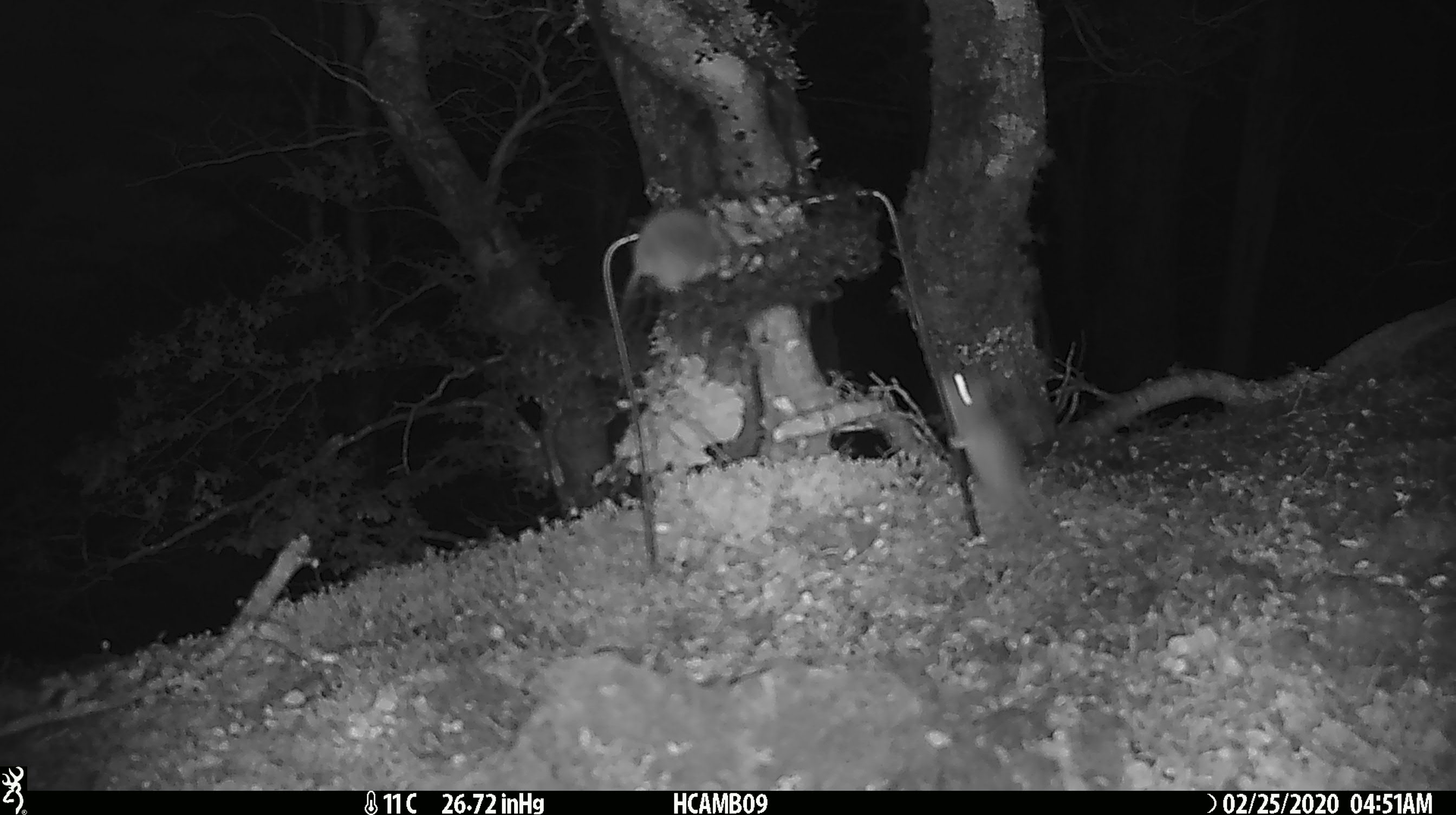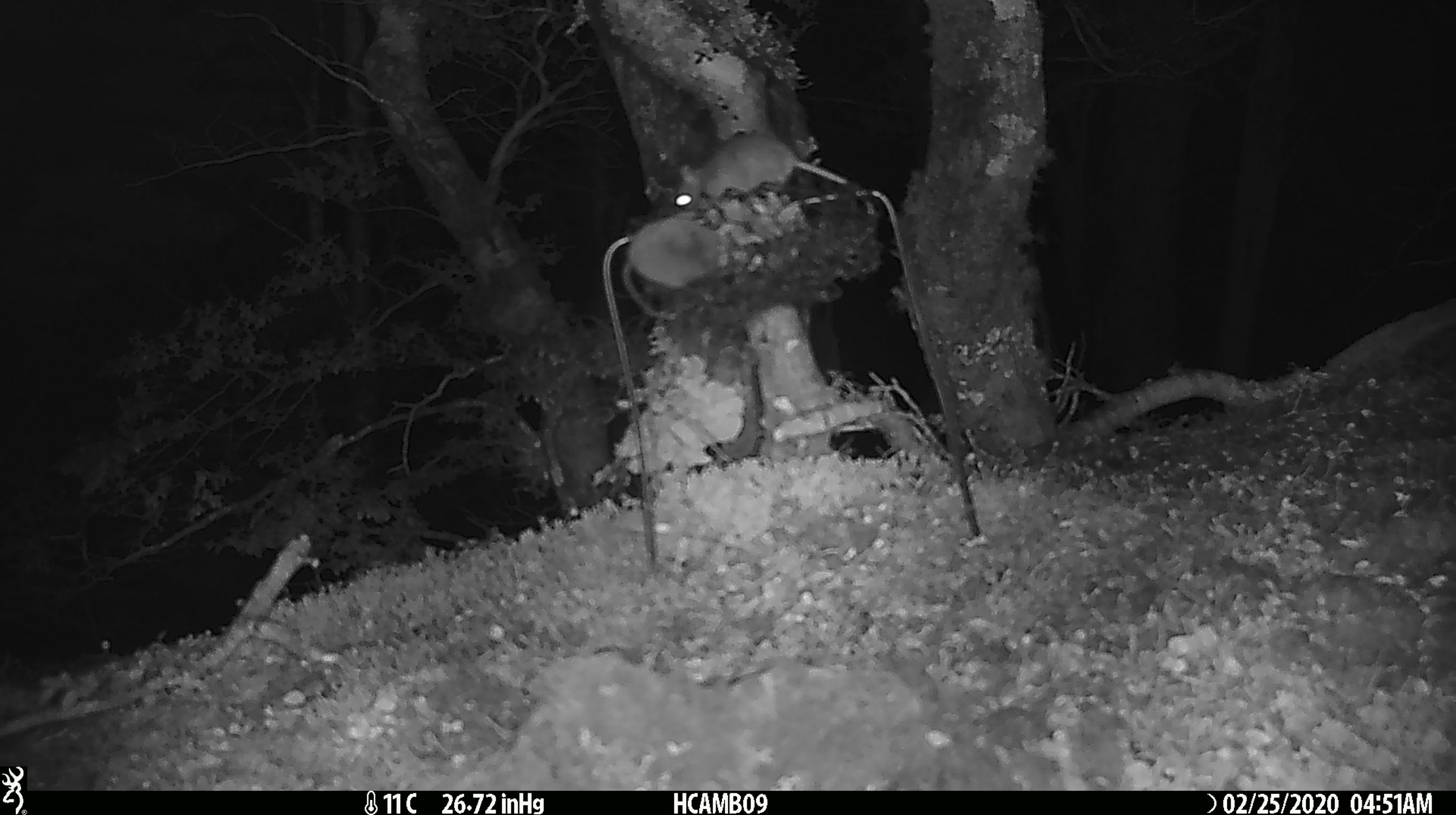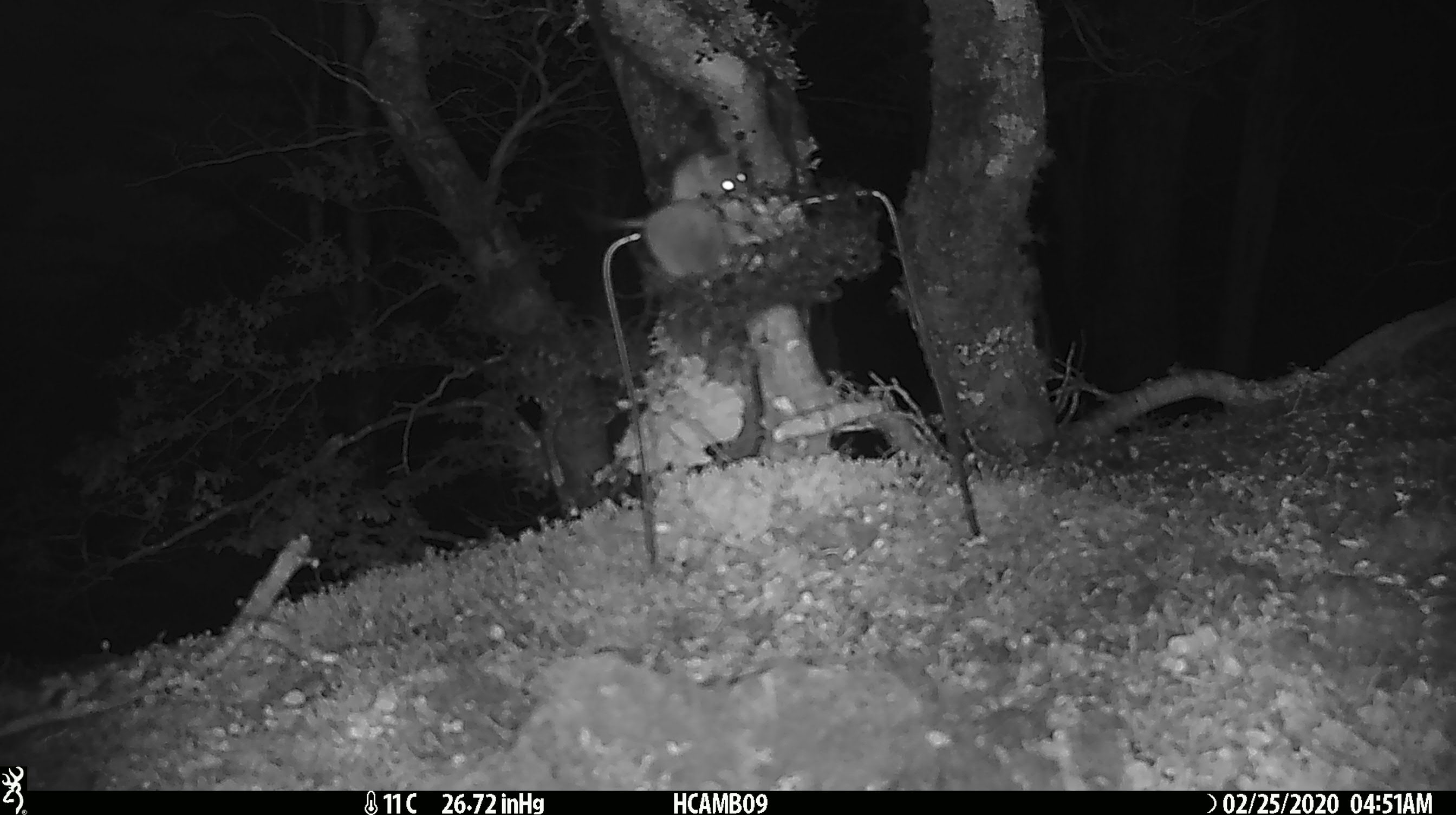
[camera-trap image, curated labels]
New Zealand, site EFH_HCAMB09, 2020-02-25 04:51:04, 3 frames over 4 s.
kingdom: Animalia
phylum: Chordata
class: Mammalia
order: Rodentia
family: Muridae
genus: Mus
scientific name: Mus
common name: mouse